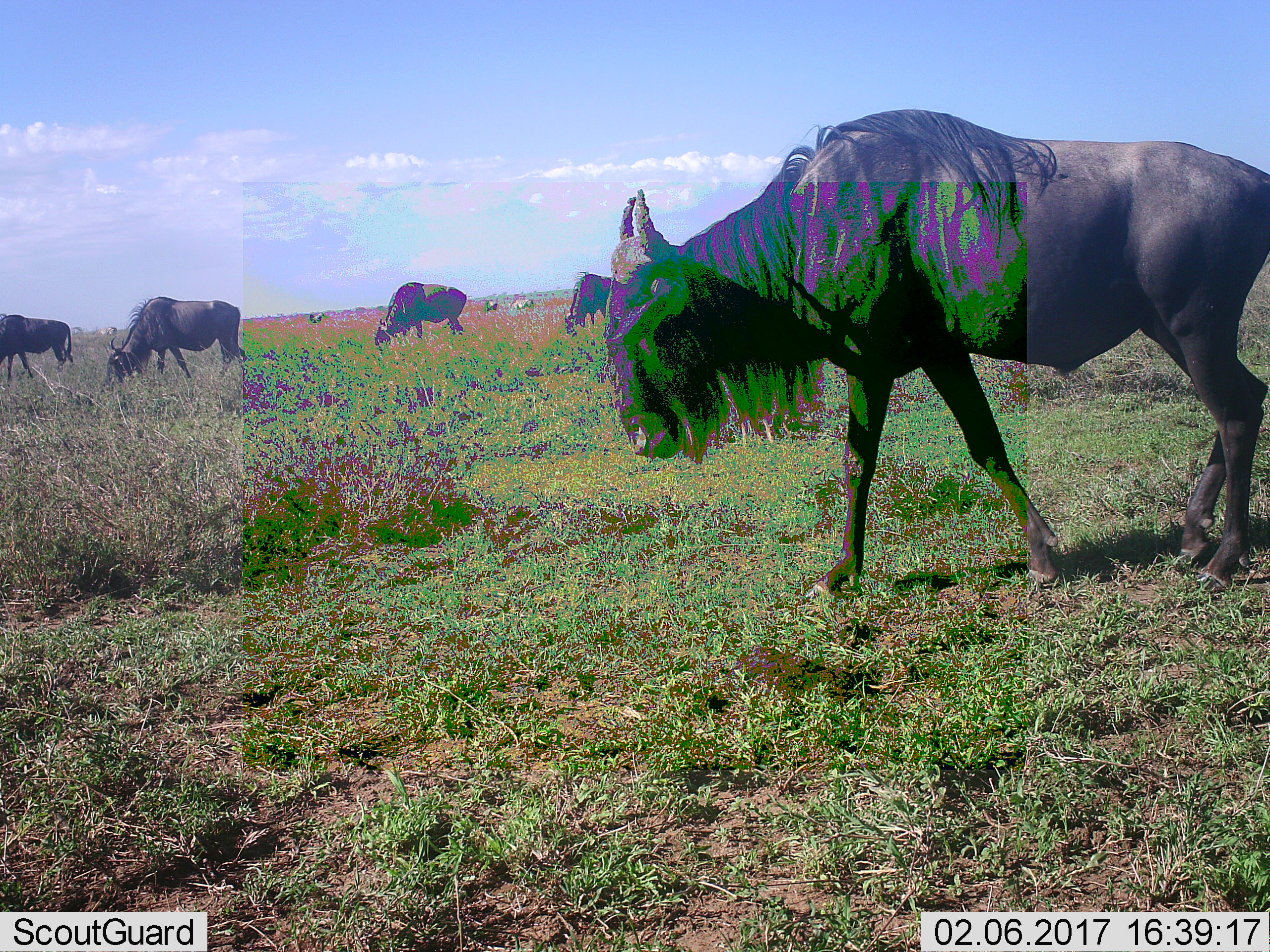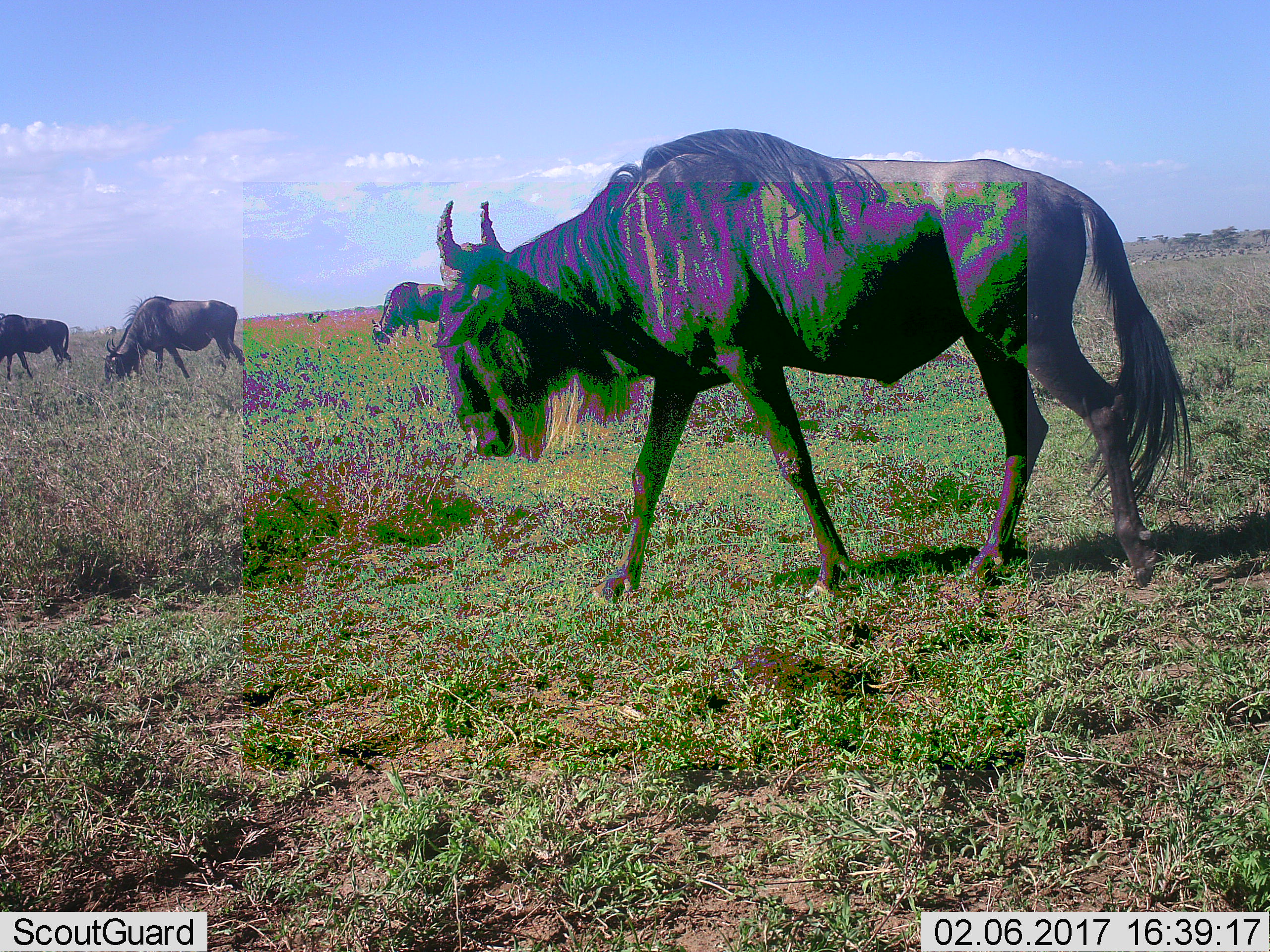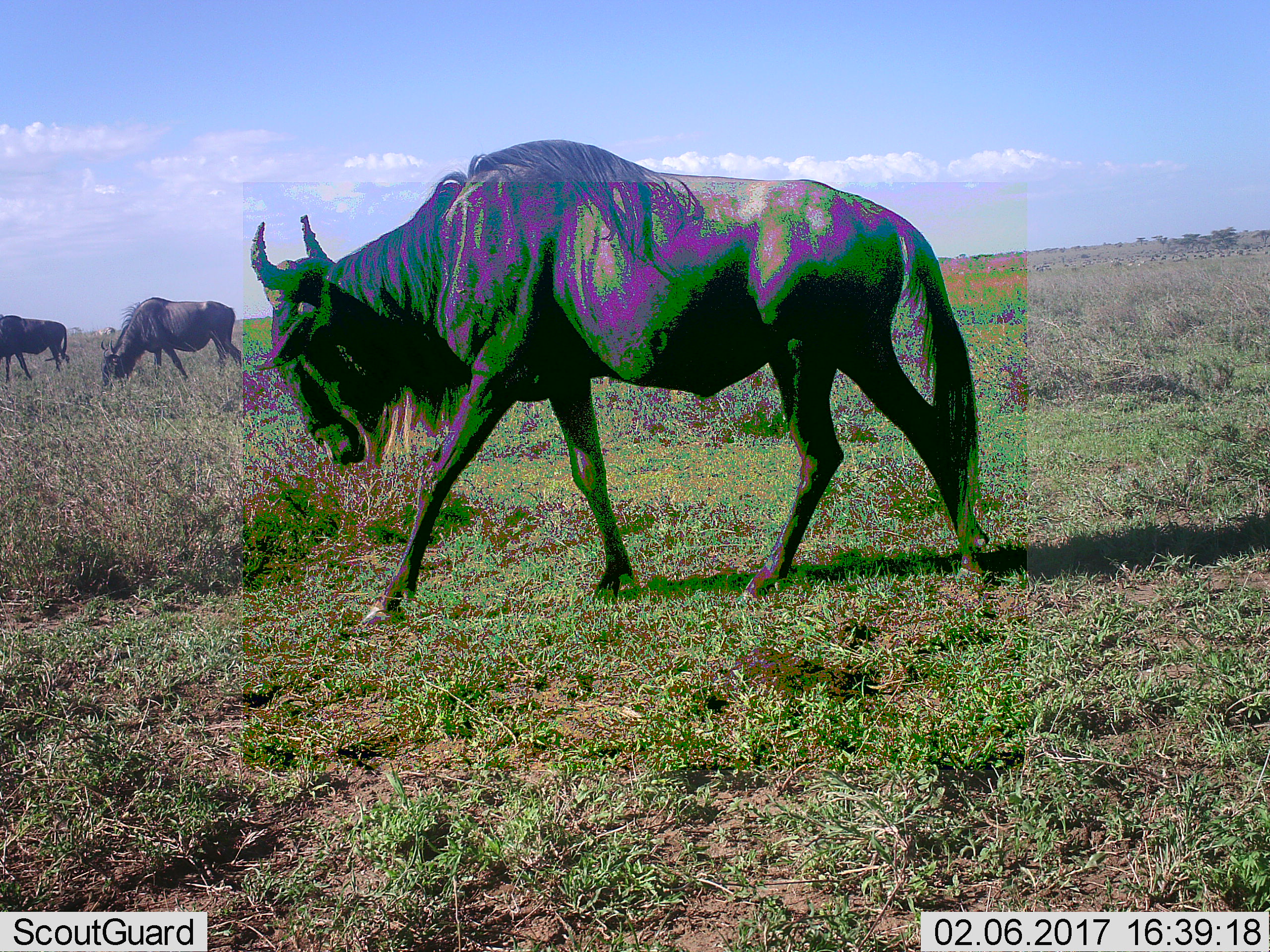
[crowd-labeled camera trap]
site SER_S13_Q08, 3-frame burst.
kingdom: Animalia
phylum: Chordata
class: Mammalia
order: Artiodactyla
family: Bovidae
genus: Connochaetes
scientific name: Connochaetes taurinus taurinus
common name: blue wildebeest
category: wildebeestblue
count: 8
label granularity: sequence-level